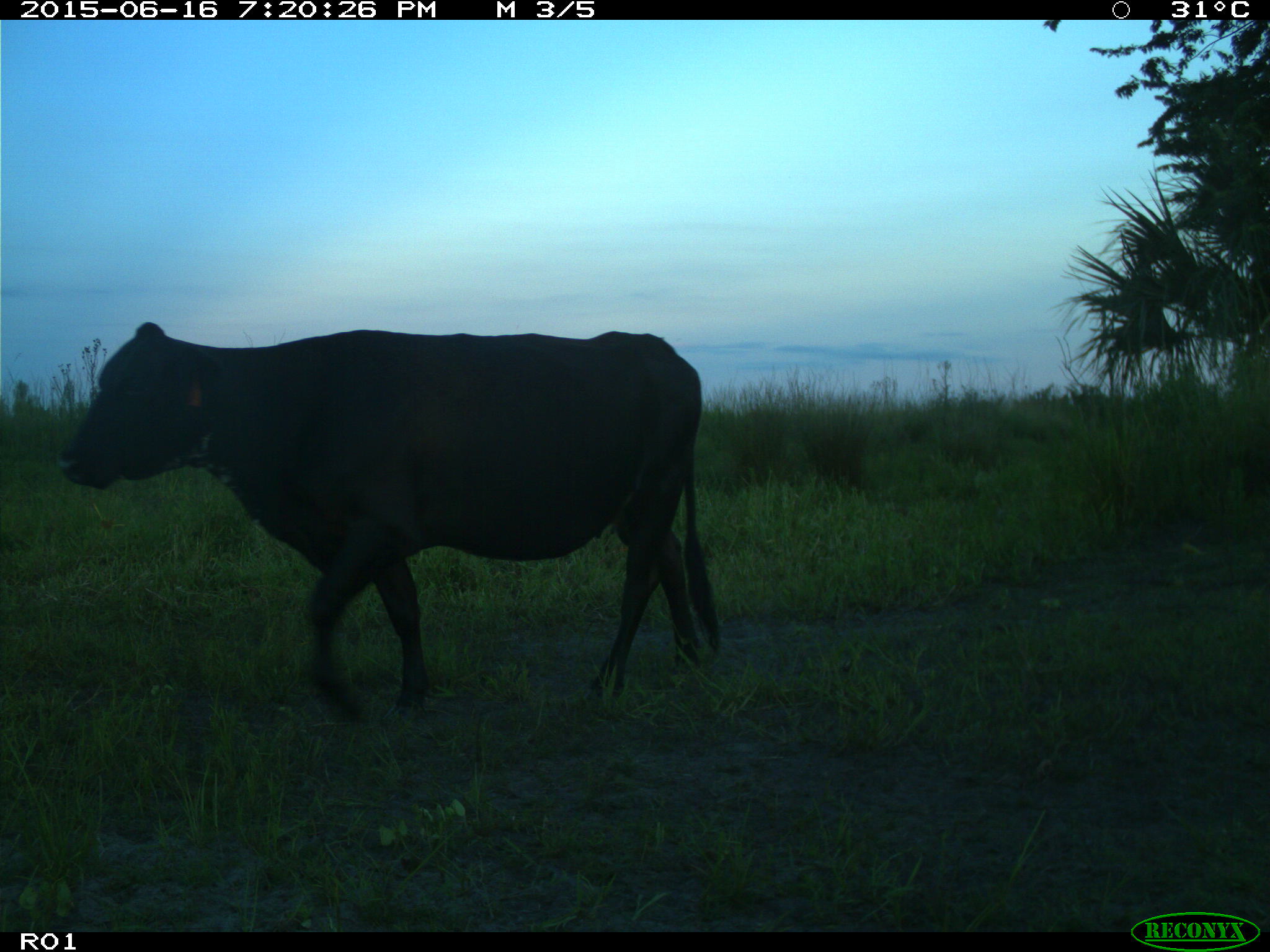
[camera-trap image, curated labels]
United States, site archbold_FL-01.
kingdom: Animalia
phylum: Chordata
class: Mammalia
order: Artiodactyla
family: Bovidae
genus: Bos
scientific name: Bos taurus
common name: domestic cow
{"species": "Bos taurus (domestic cow)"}